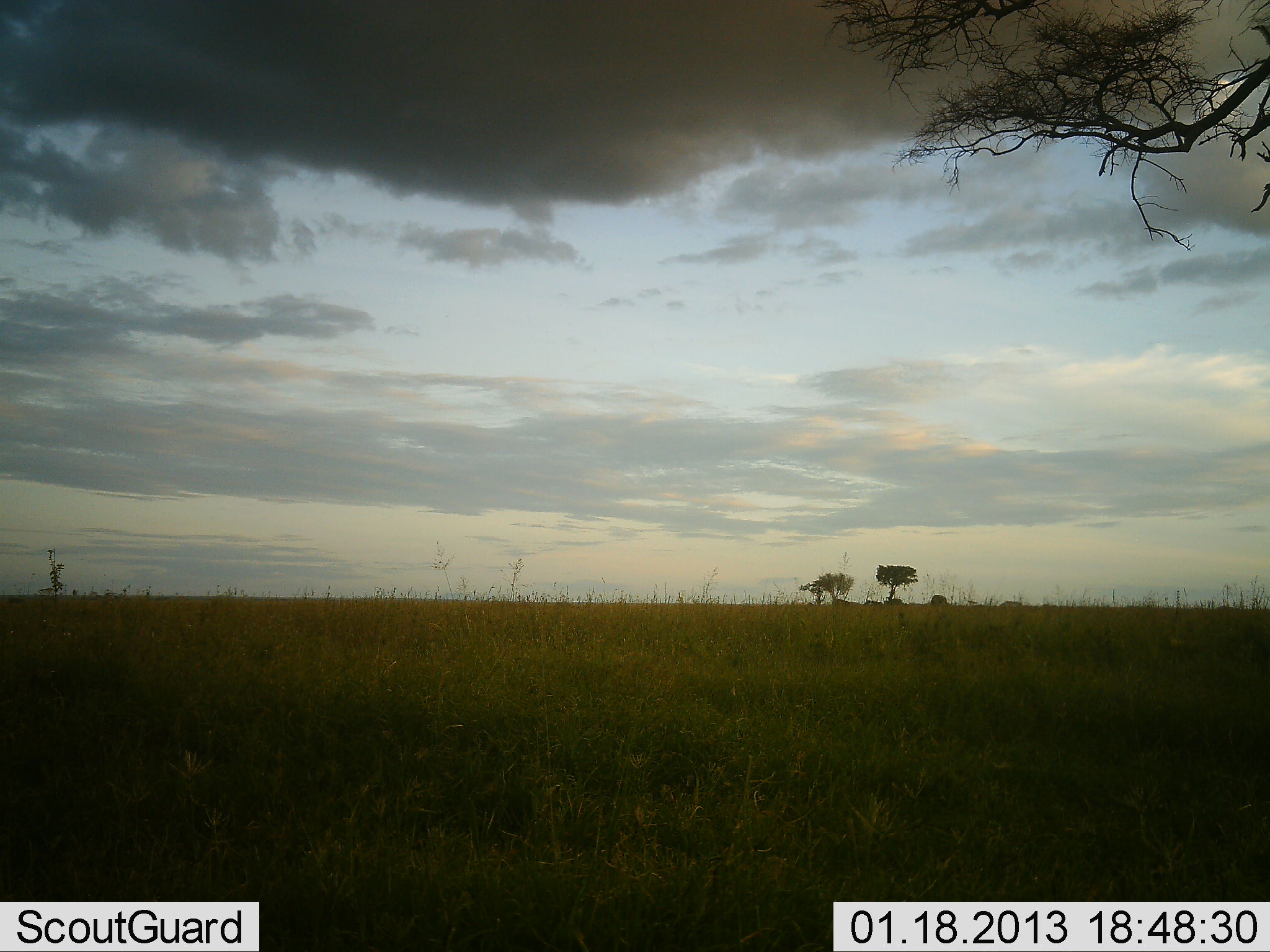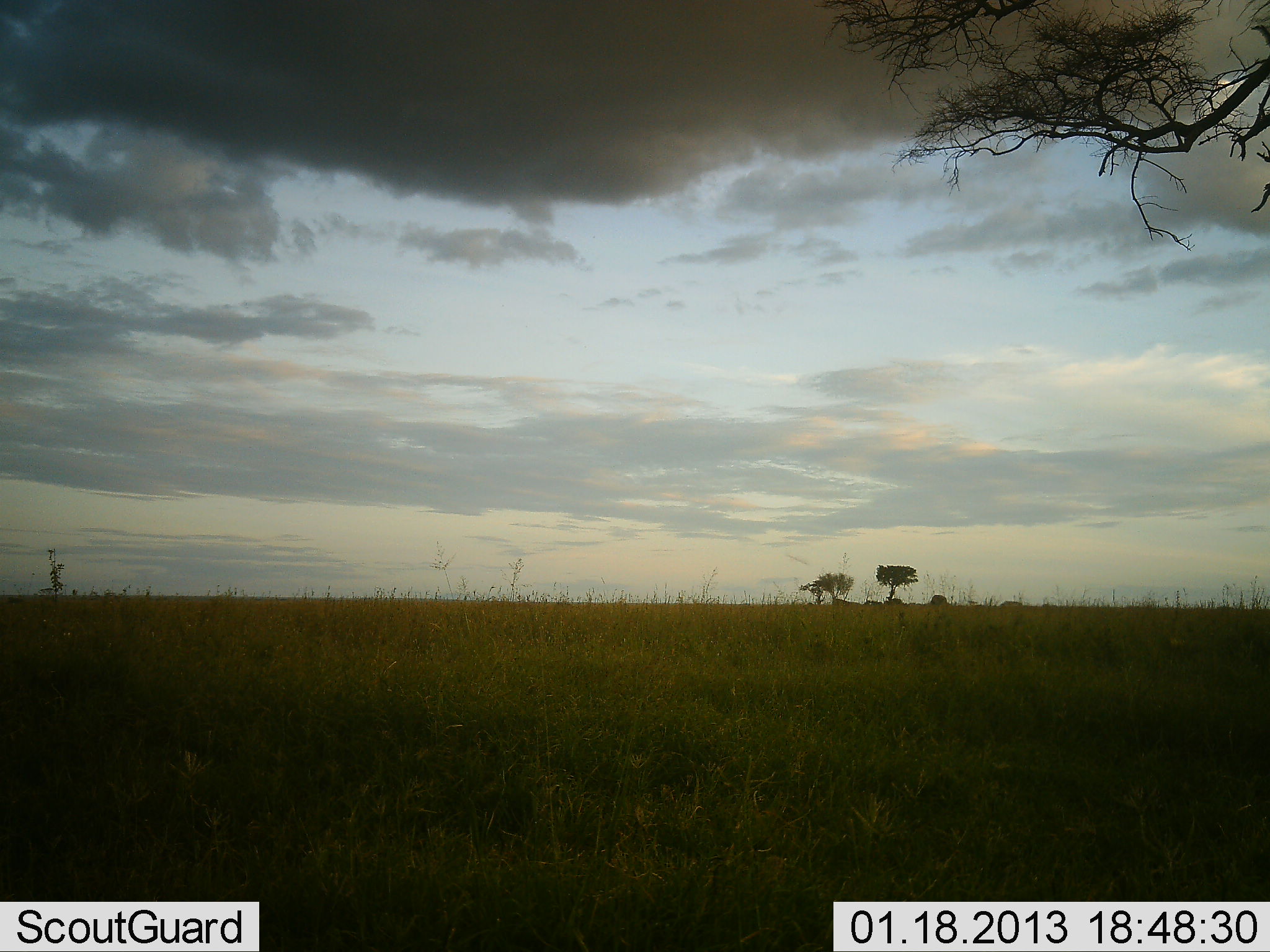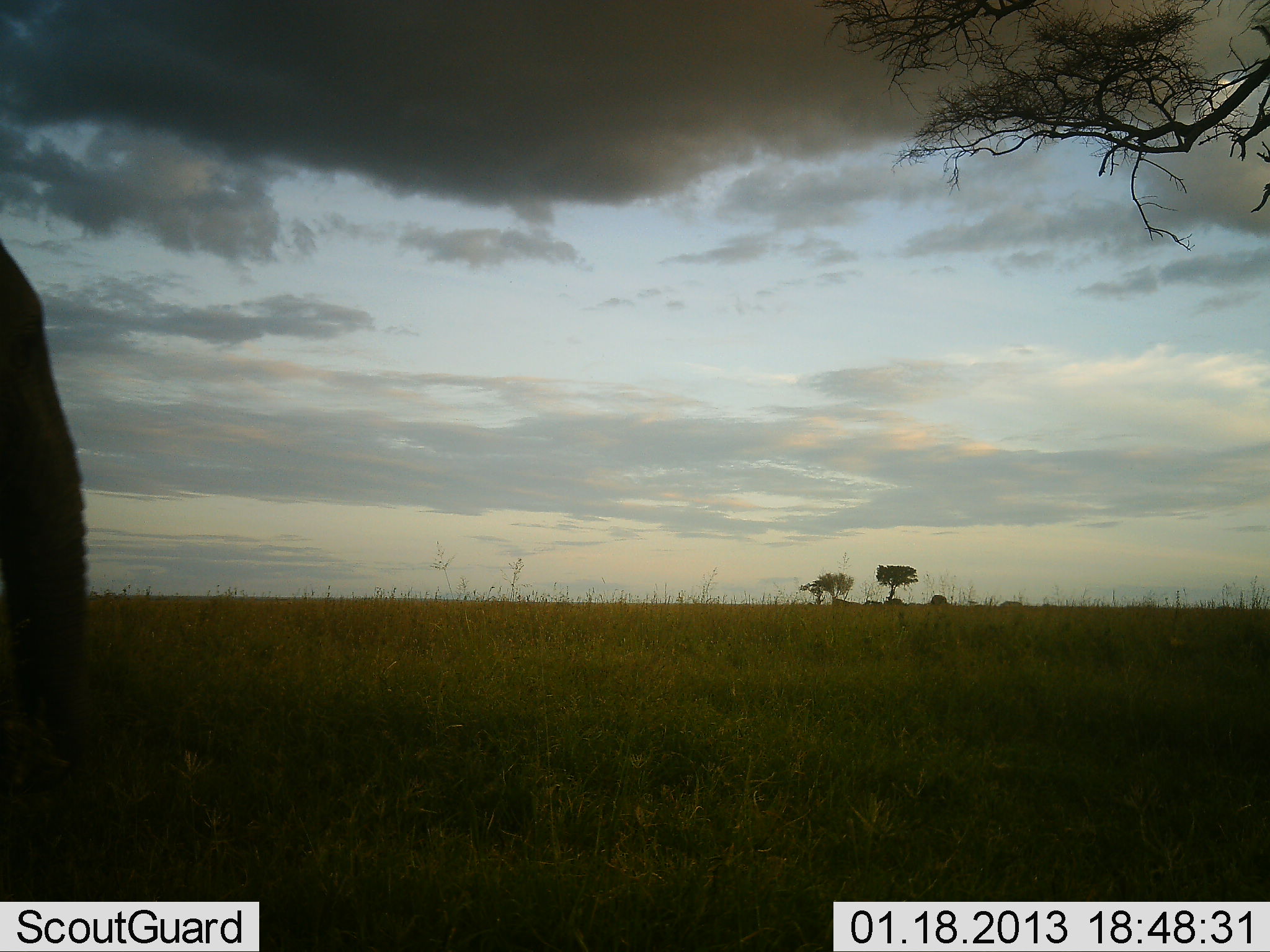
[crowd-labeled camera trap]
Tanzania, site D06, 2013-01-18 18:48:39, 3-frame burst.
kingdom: Animalia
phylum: Chordata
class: Mammalia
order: Proboscidea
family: Elephantidae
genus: Loxodonta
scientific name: Loxodonta africana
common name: african bush elephant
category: elephant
Elephant (african bush elephant) (Loxodonta africana), count 1. Behavior (volunteer vote fractions): standing 4%, resting 0%, moving 93%, interacting 0%. Young present (vote fraction): 0%. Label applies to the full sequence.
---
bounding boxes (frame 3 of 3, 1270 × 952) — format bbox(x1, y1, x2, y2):
animal: bbox(0, 239, 95, 864)